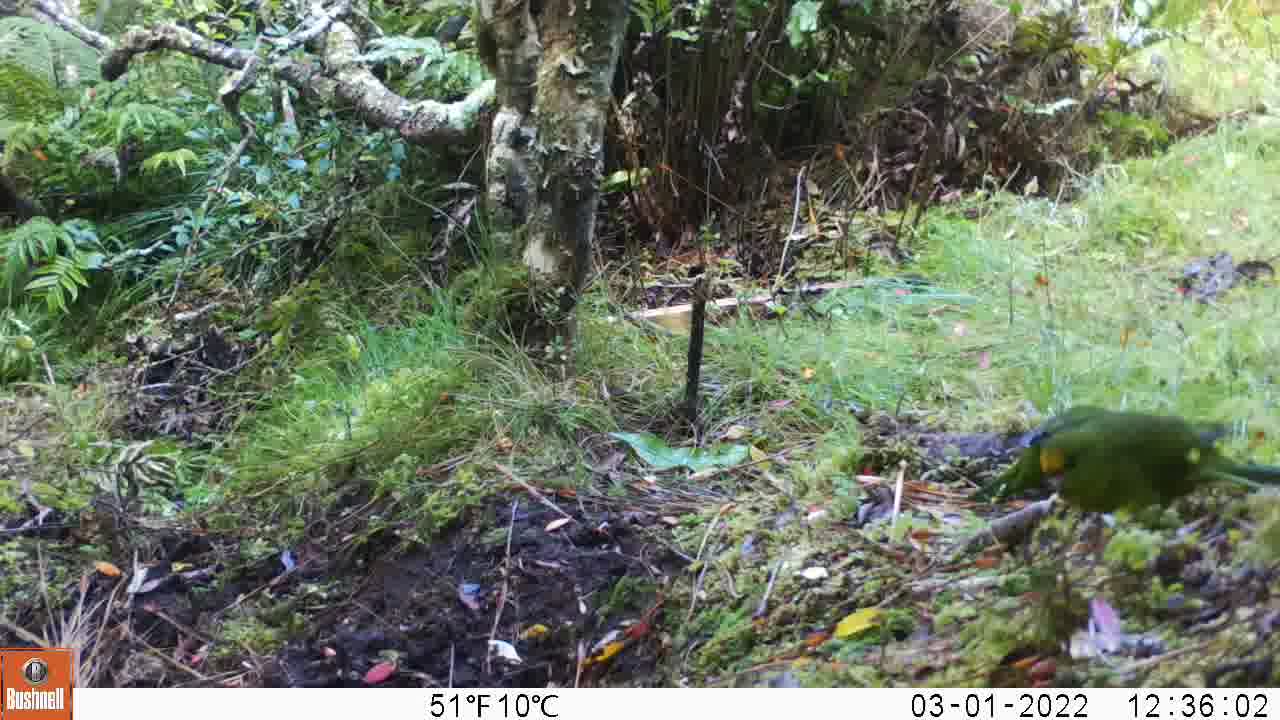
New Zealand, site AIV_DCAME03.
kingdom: Animalia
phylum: Chordata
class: Aves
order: Psittaciformes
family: Psittaculidae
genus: Cyanoramphus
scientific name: Cyanoramphus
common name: parakeet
Parakeet (Cyanoramphus).